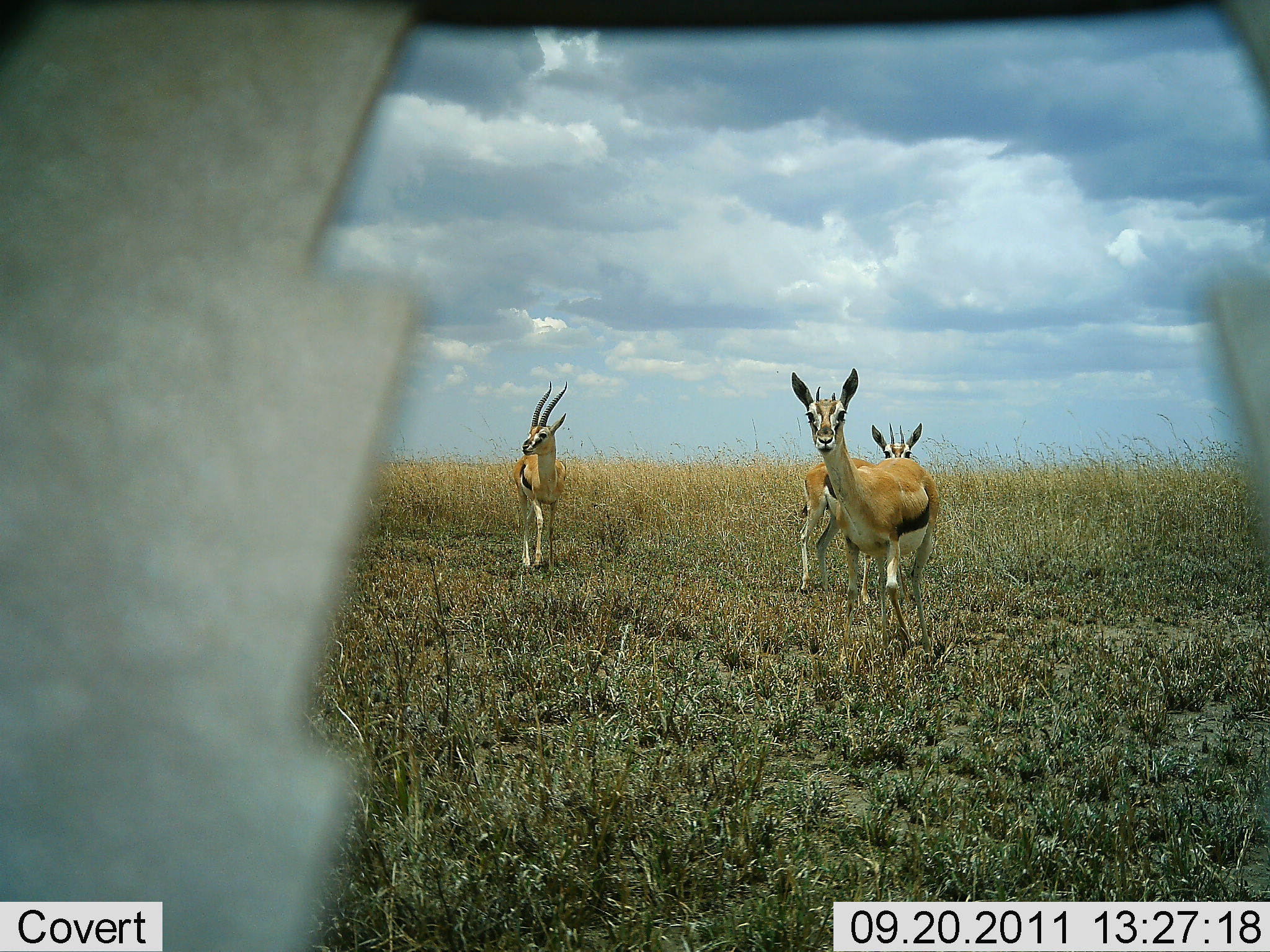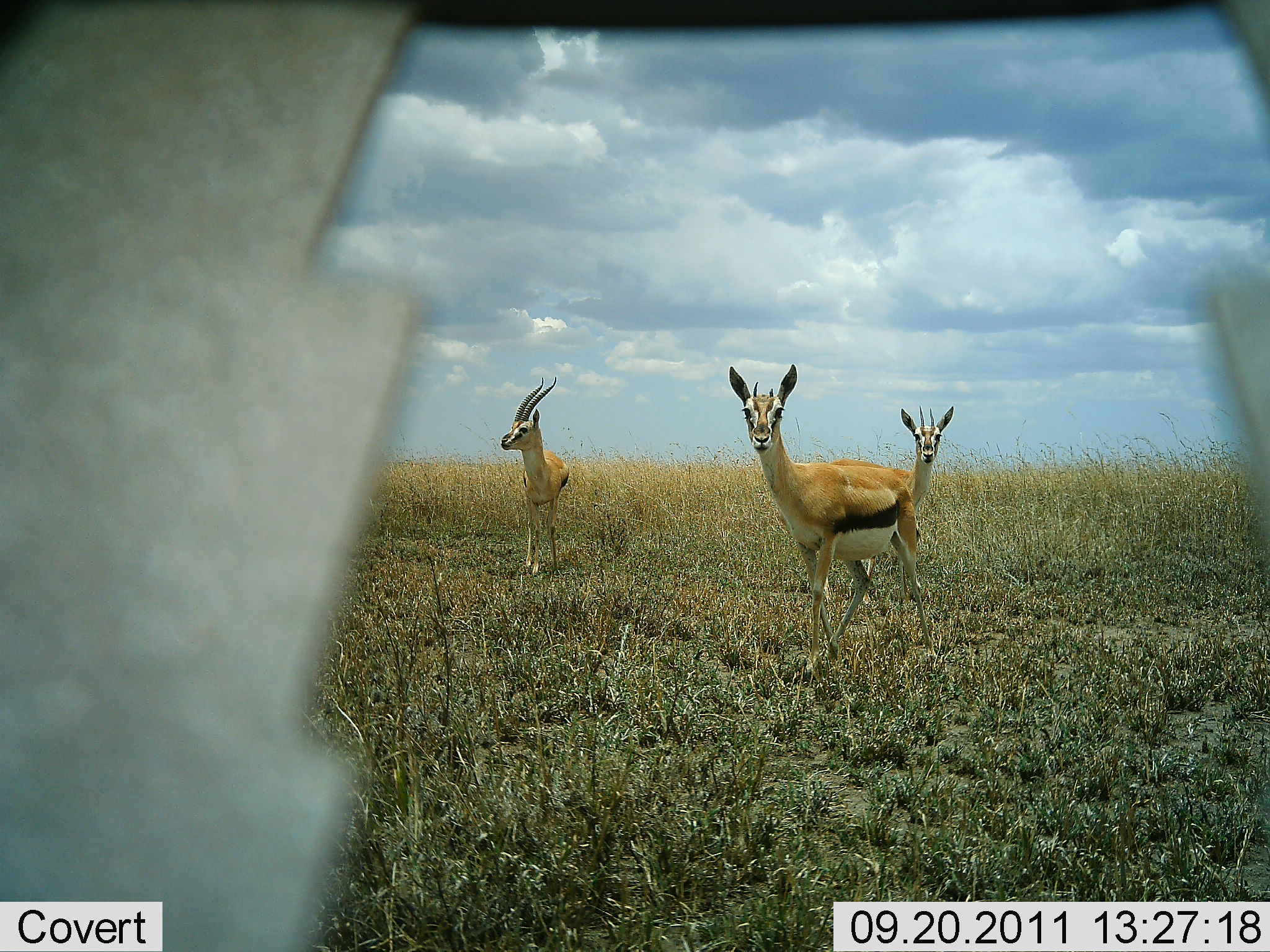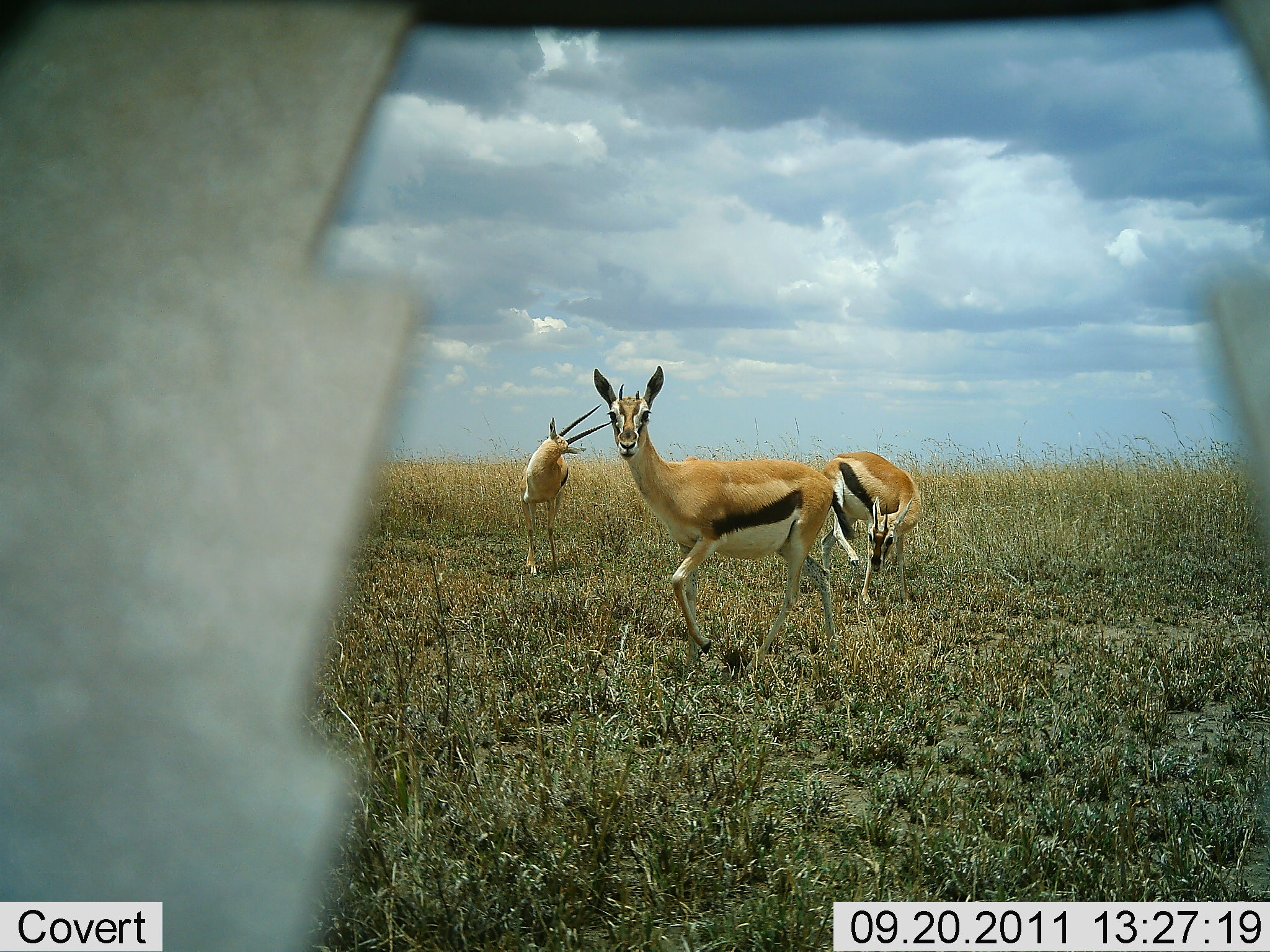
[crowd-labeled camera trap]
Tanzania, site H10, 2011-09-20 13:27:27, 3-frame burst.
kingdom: Animalia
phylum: Chordata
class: Mammalia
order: Artiodactyla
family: Bovidae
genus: Eudorcas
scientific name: Eudorcas thomsonii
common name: thomson's gazelle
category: gazellethomsons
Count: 3.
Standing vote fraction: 77%.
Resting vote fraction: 0%.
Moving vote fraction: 46%.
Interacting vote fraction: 0%.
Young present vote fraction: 0%.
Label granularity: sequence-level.